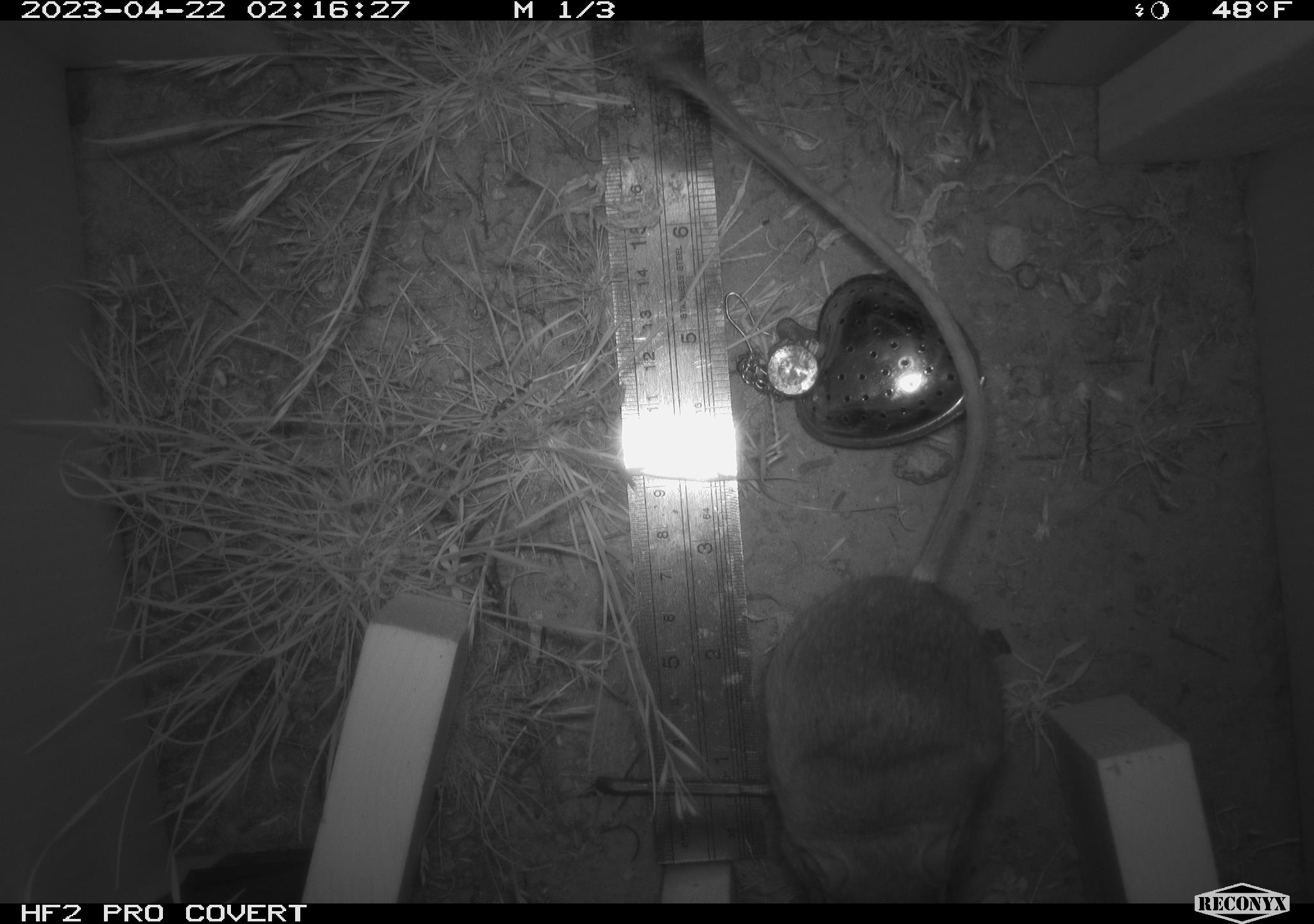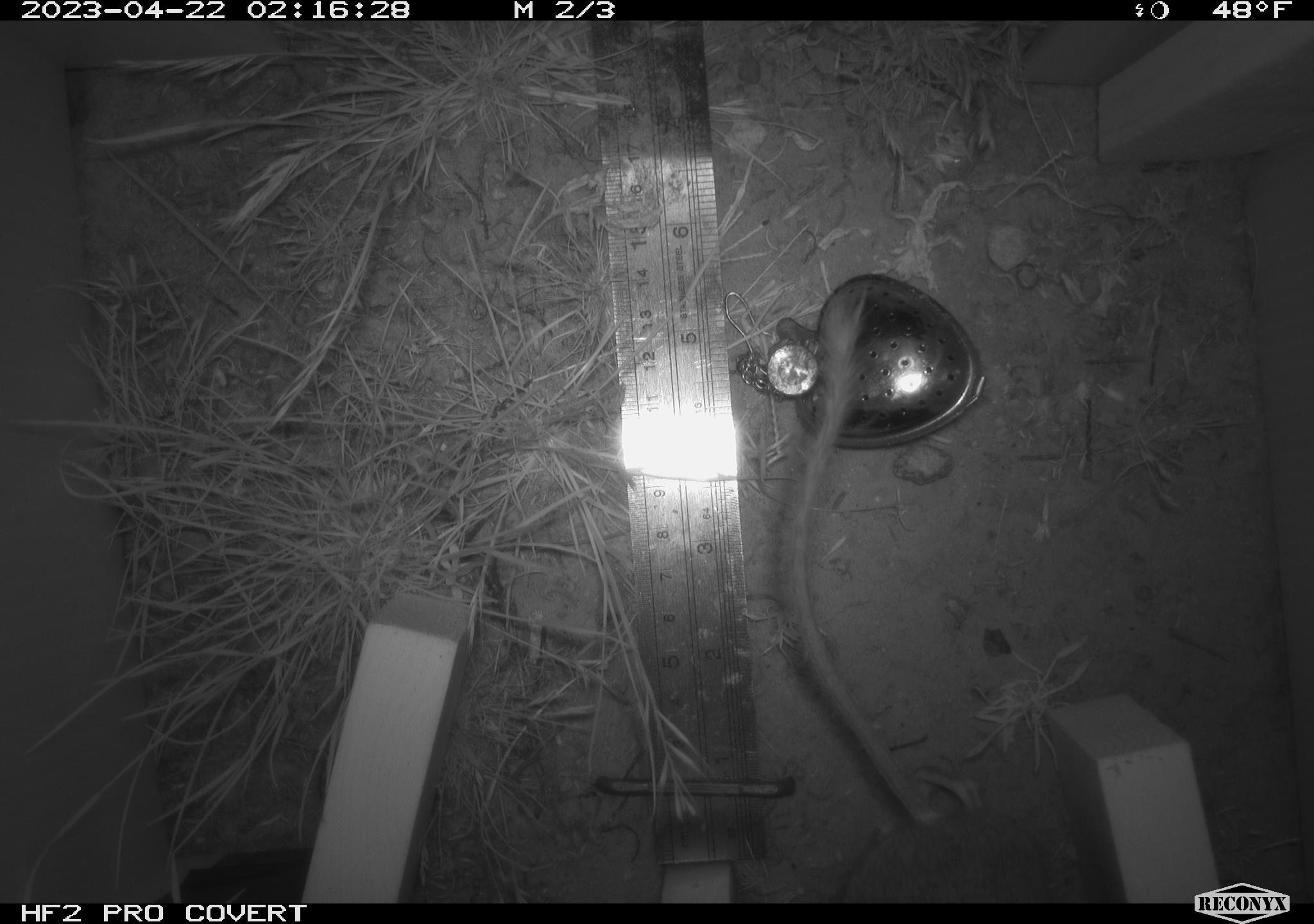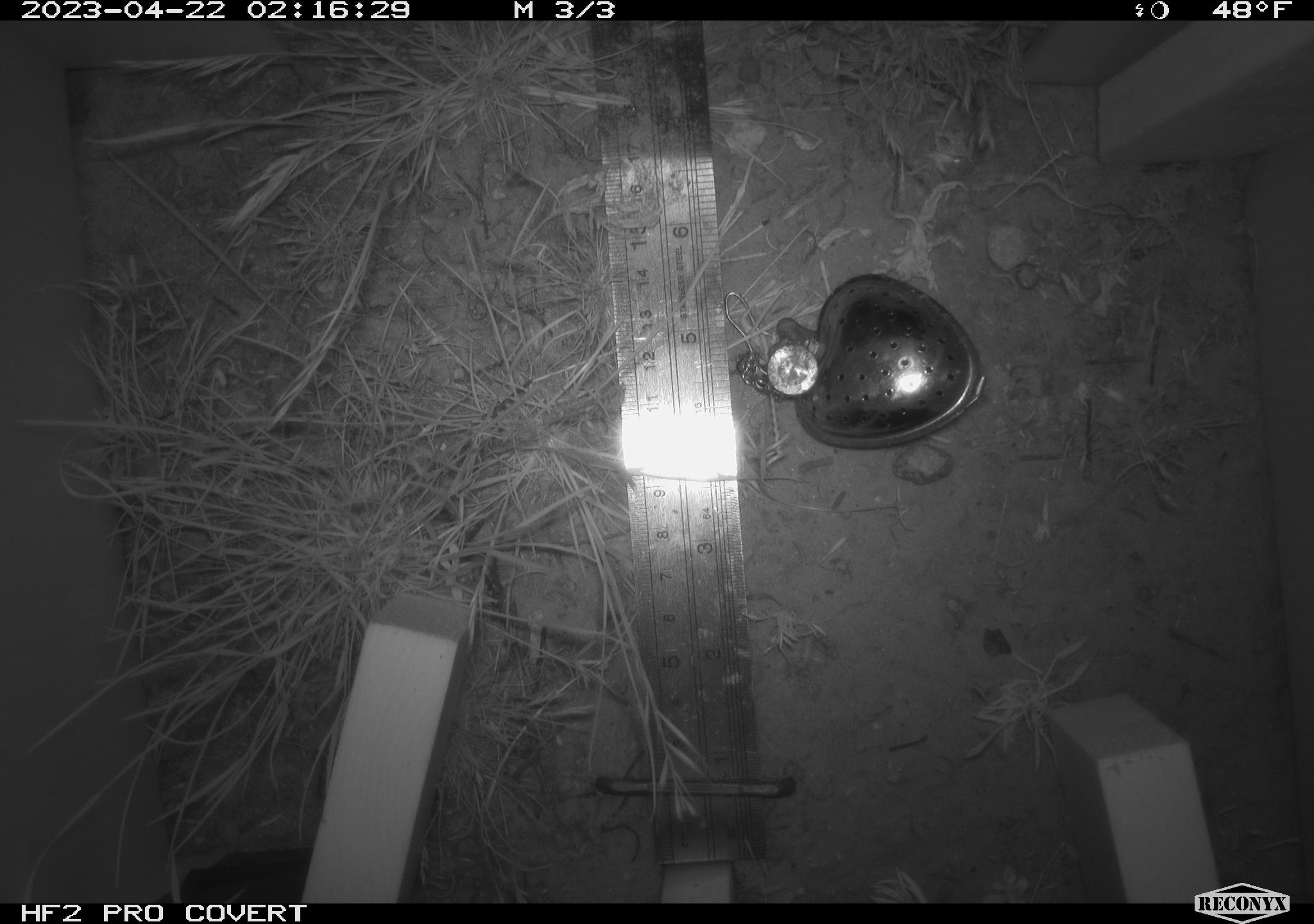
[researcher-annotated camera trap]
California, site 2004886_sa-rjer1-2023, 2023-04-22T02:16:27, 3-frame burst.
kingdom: Animalia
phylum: Chordata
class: Mammalia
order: Rodentia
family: Heteromyidae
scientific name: Heteromyidae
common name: kangaroo rats and pocket mice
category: heteromyidae family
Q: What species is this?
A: Heteromyidae family (kangaroo rats and pocket mice) (Heteromyidae).